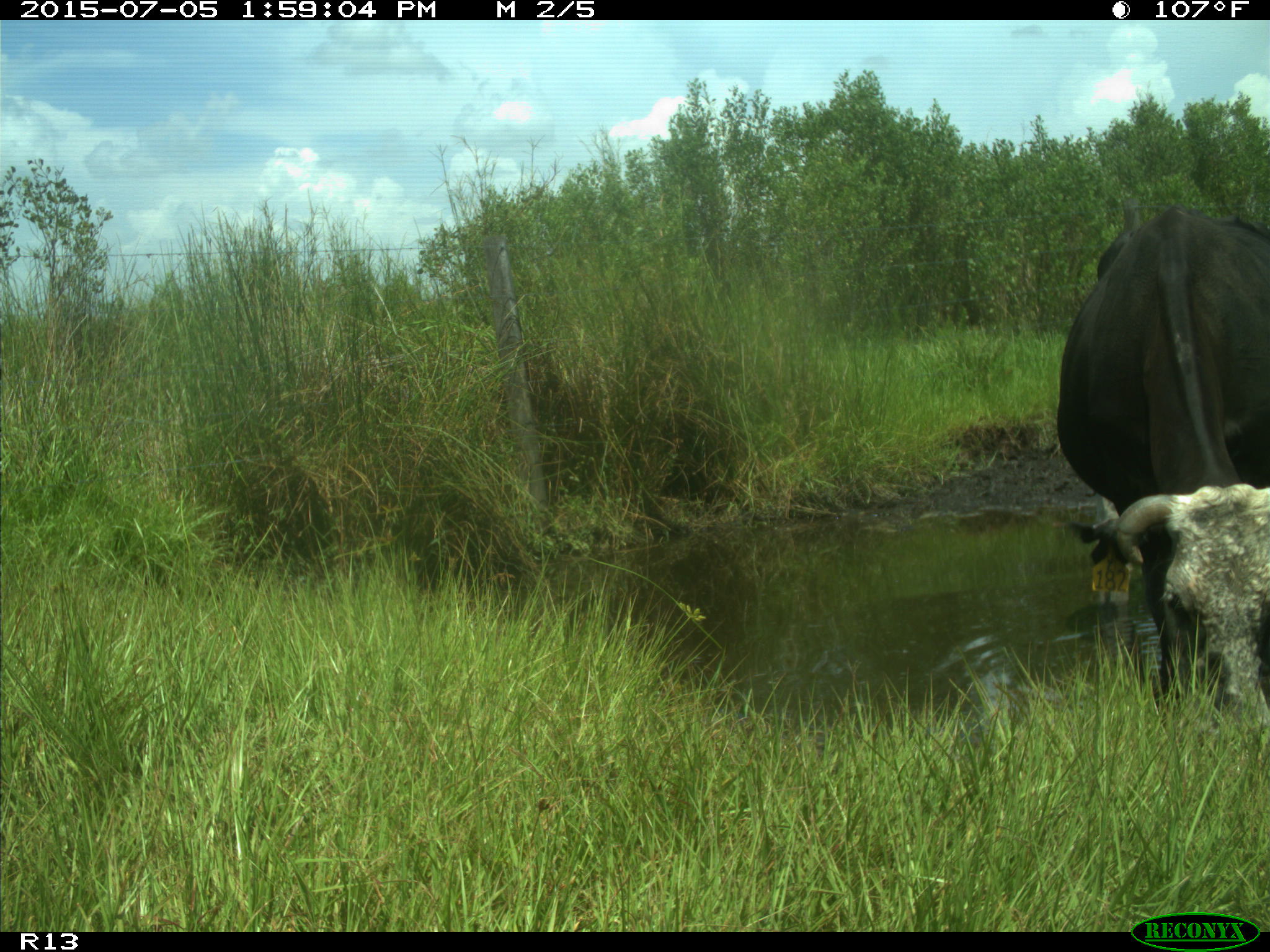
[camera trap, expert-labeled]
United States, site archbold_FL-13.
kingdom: Animalia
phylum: Chordata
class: Mammalia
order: Artiodactyla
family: Bovidae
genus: Bos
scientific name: Bos taurus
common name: domestic cow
Bos taurus (domestic cow).